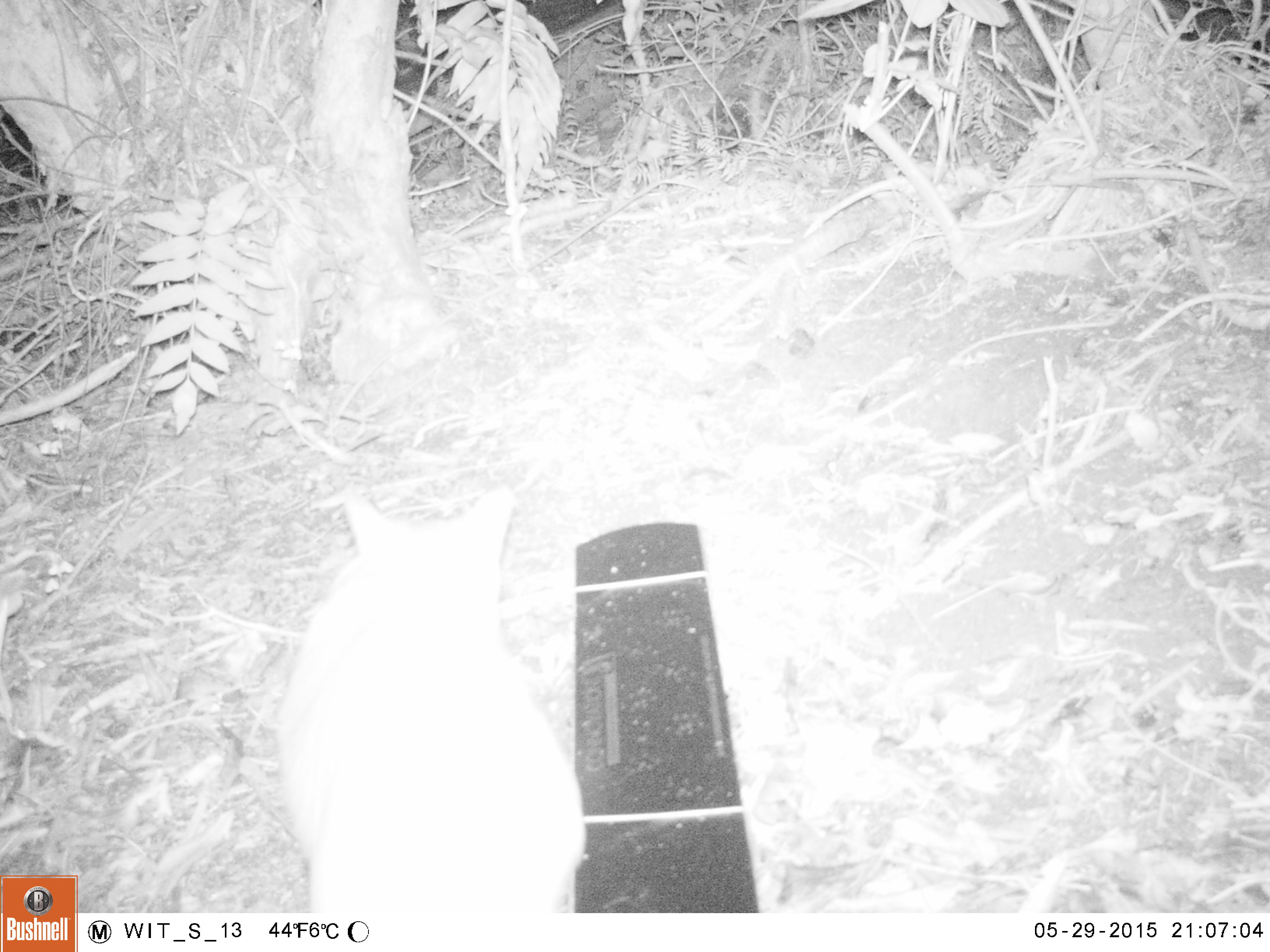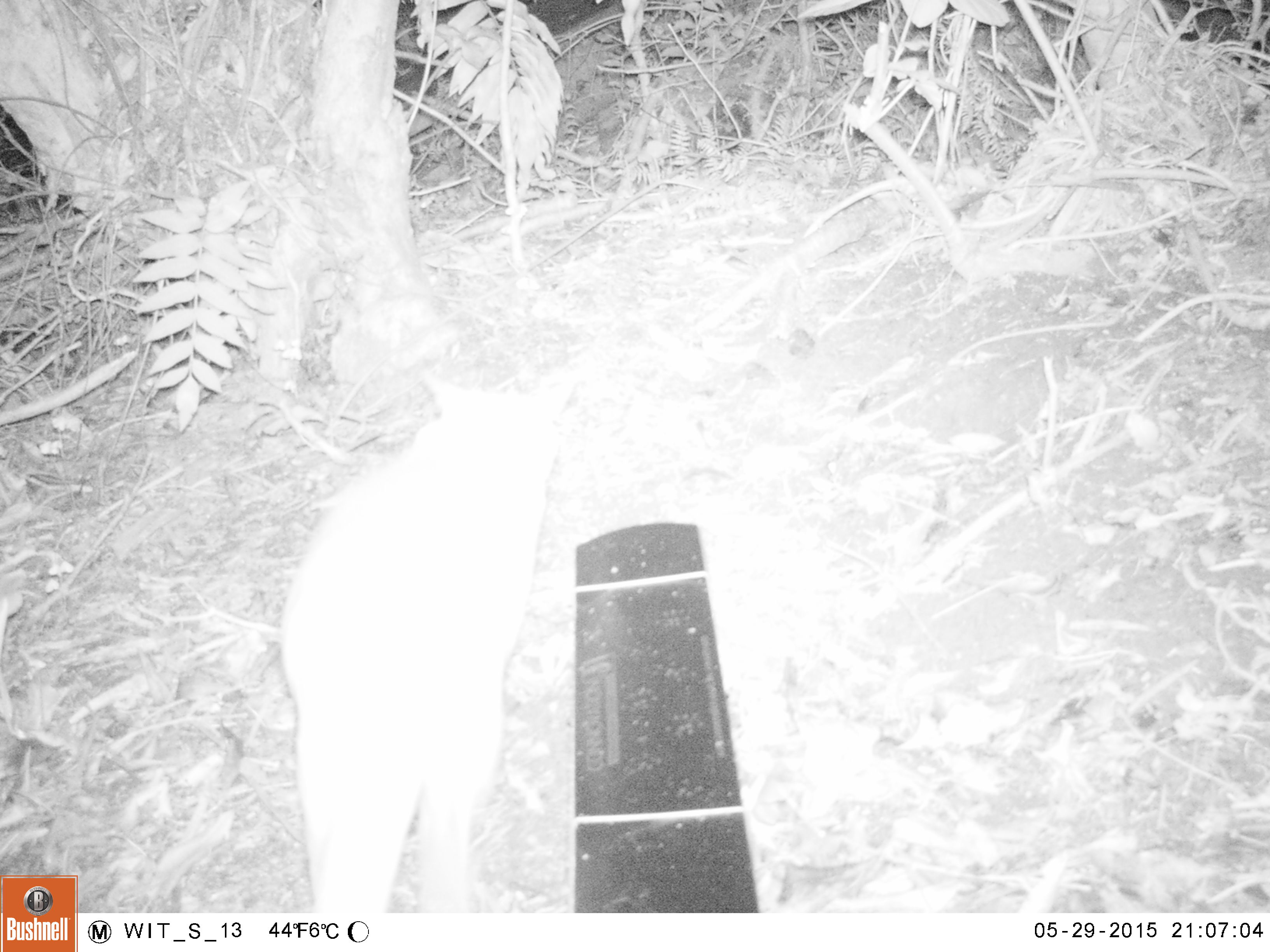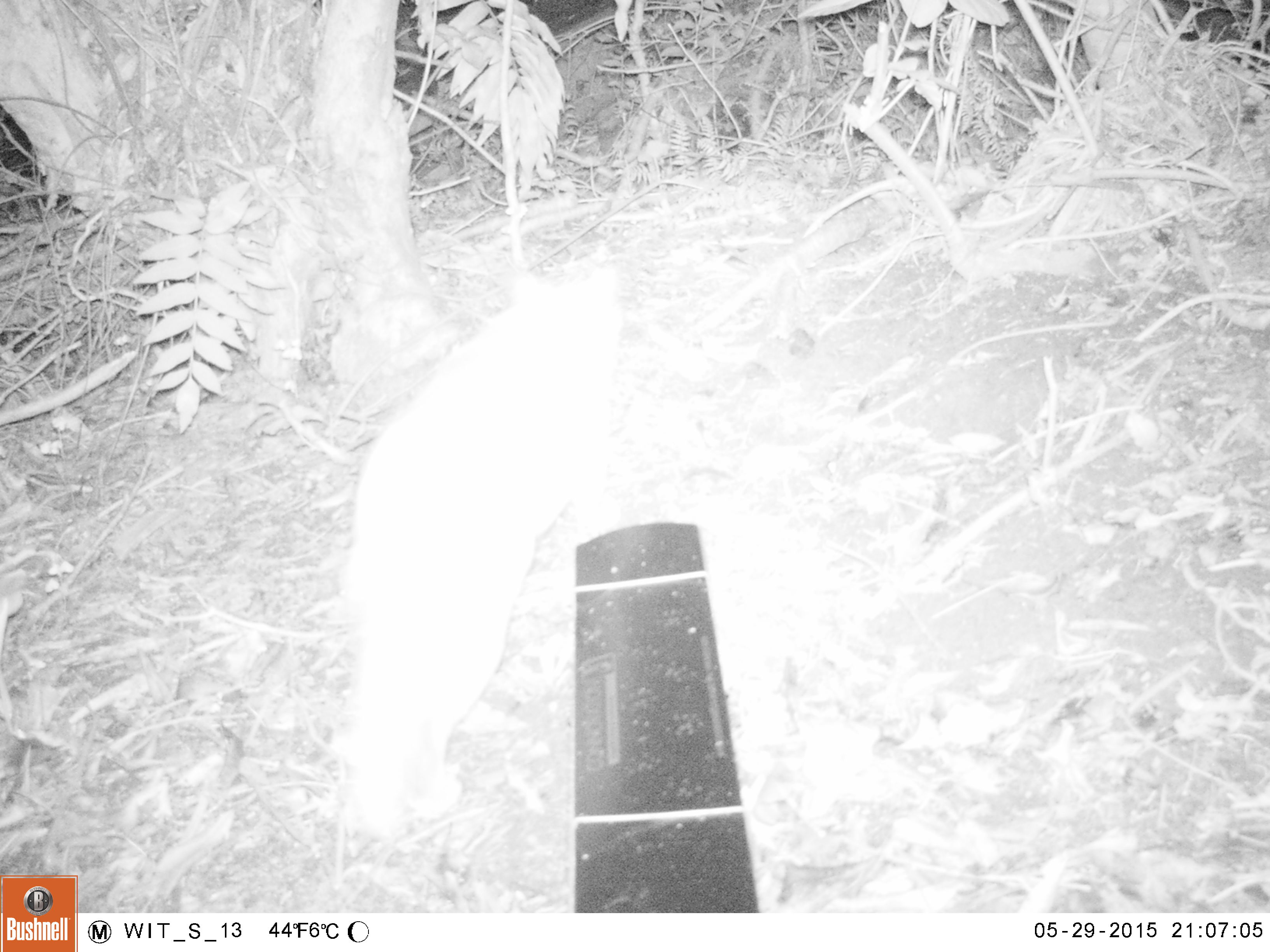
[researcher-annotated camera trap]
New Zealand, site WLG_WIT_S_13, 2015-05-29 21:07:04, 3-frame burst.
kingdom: Animalia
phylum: Chordata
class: Mammalia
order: Carnivora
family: Felidae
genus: Felis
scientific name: Felis catus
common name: domestic cat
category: cat